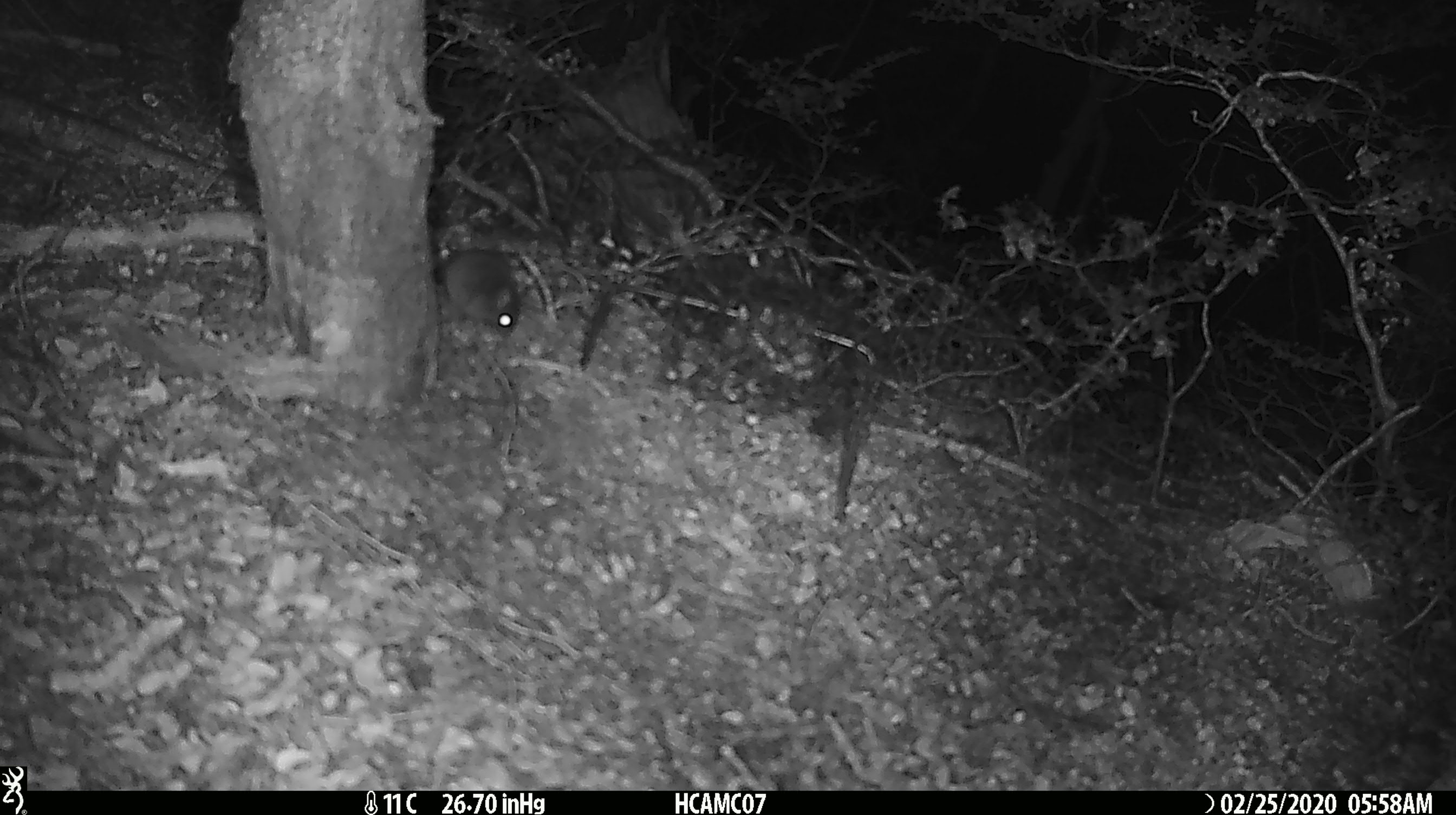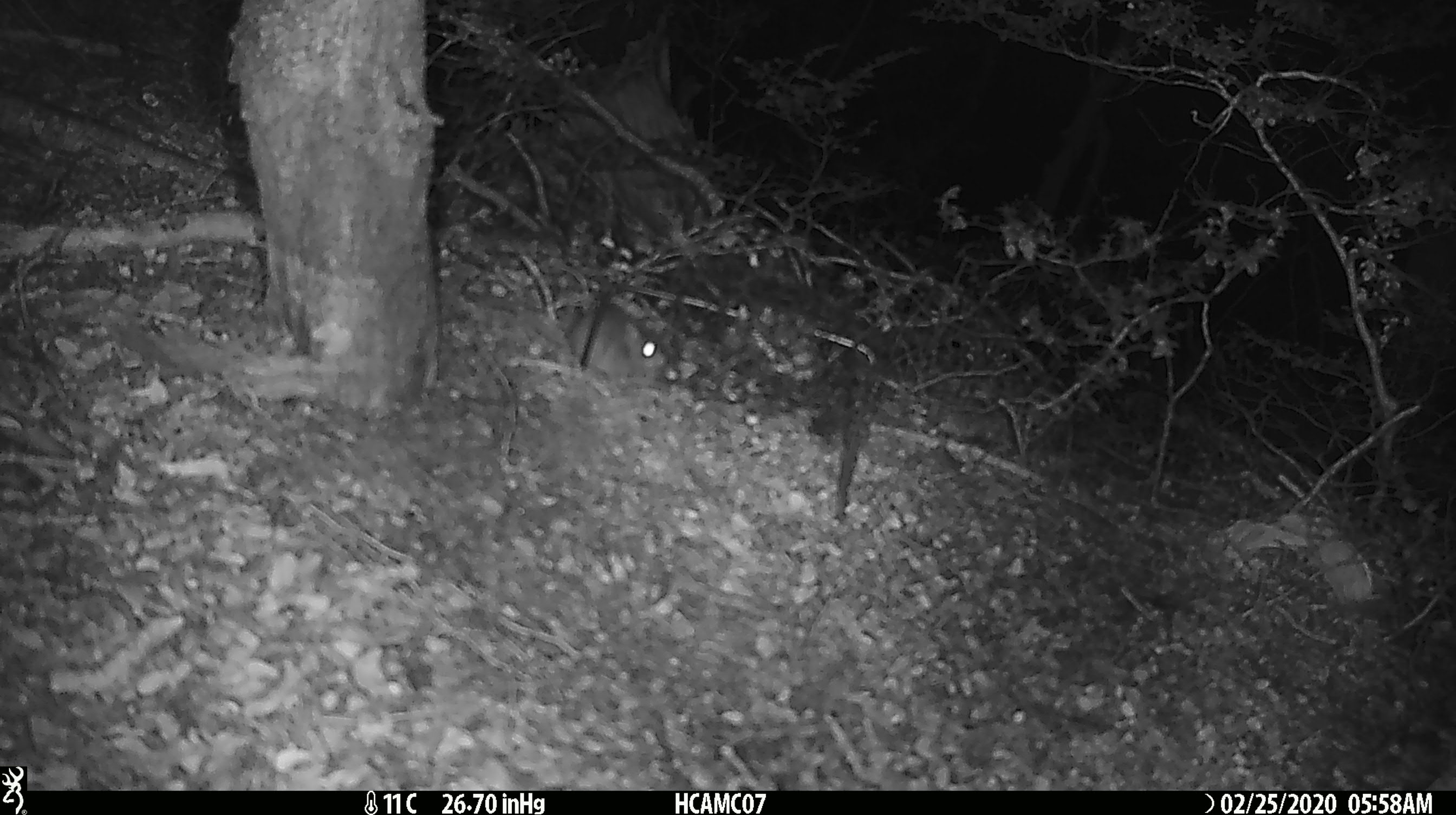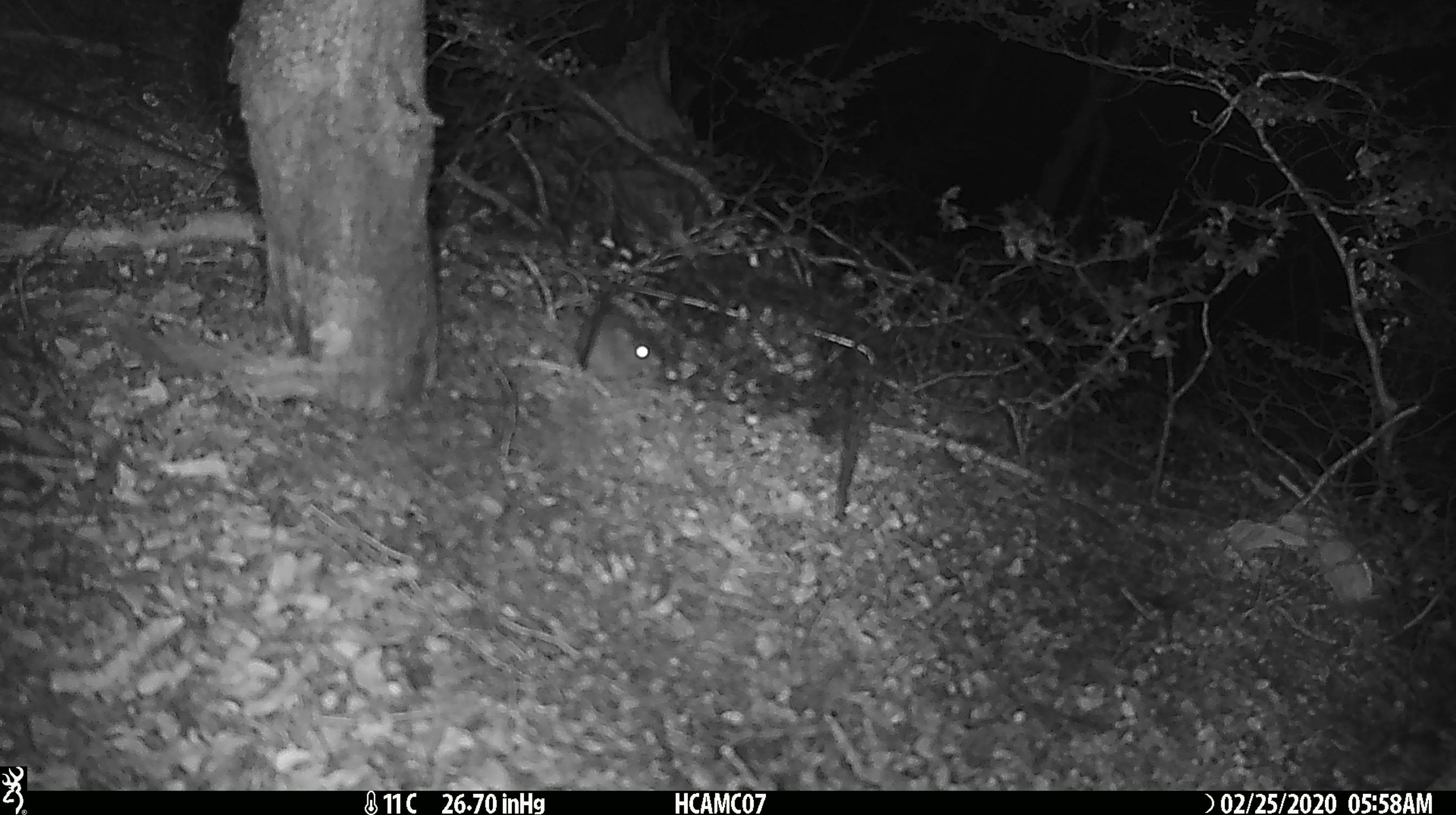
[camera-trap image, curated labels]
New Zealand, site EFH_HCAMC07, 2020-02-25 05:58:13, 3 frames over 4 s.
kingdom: Animalia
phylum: Chordata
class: Mammalia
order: Rodentia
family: Muridae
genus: Mus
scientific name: Mus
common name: mouse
Mouse (Mus).